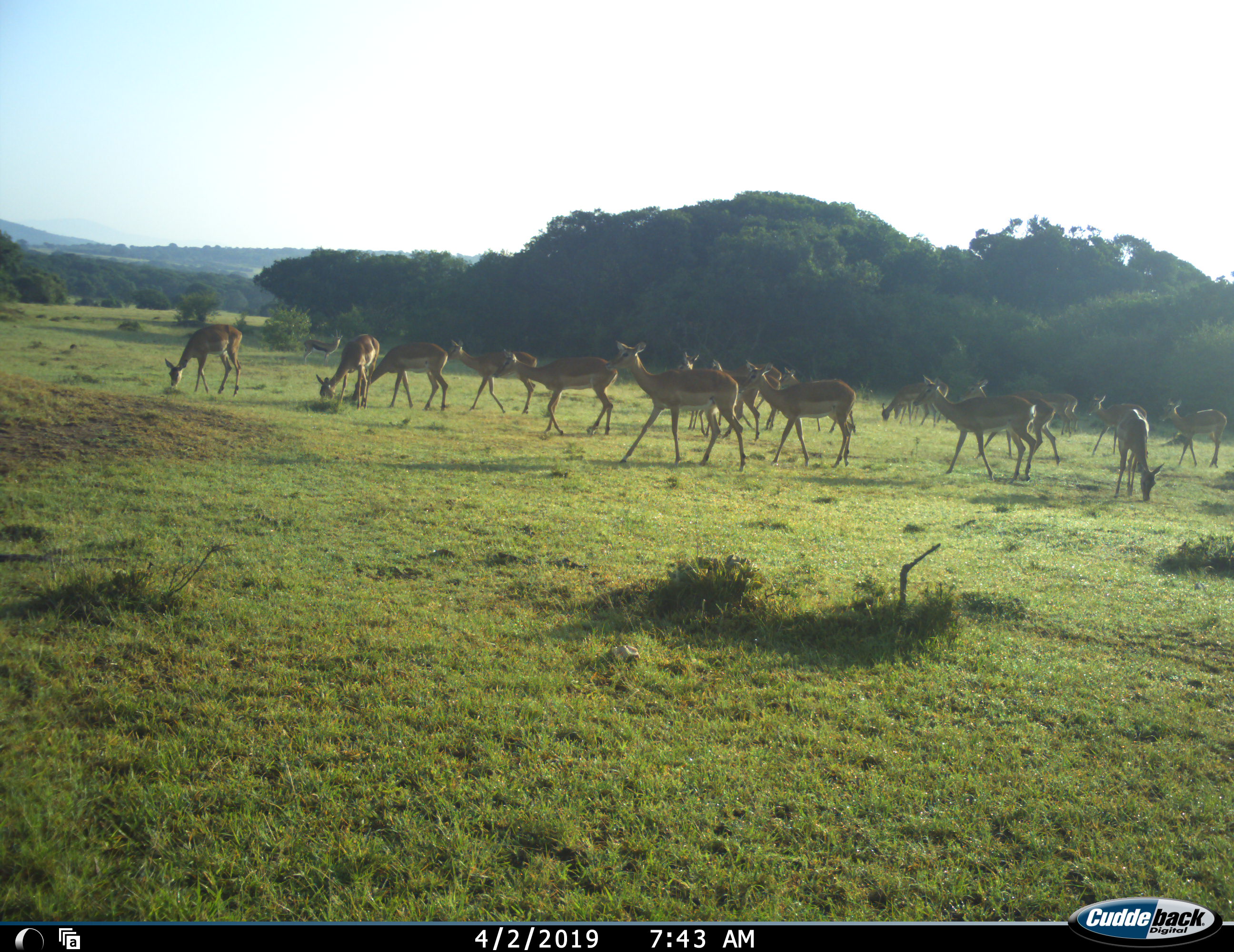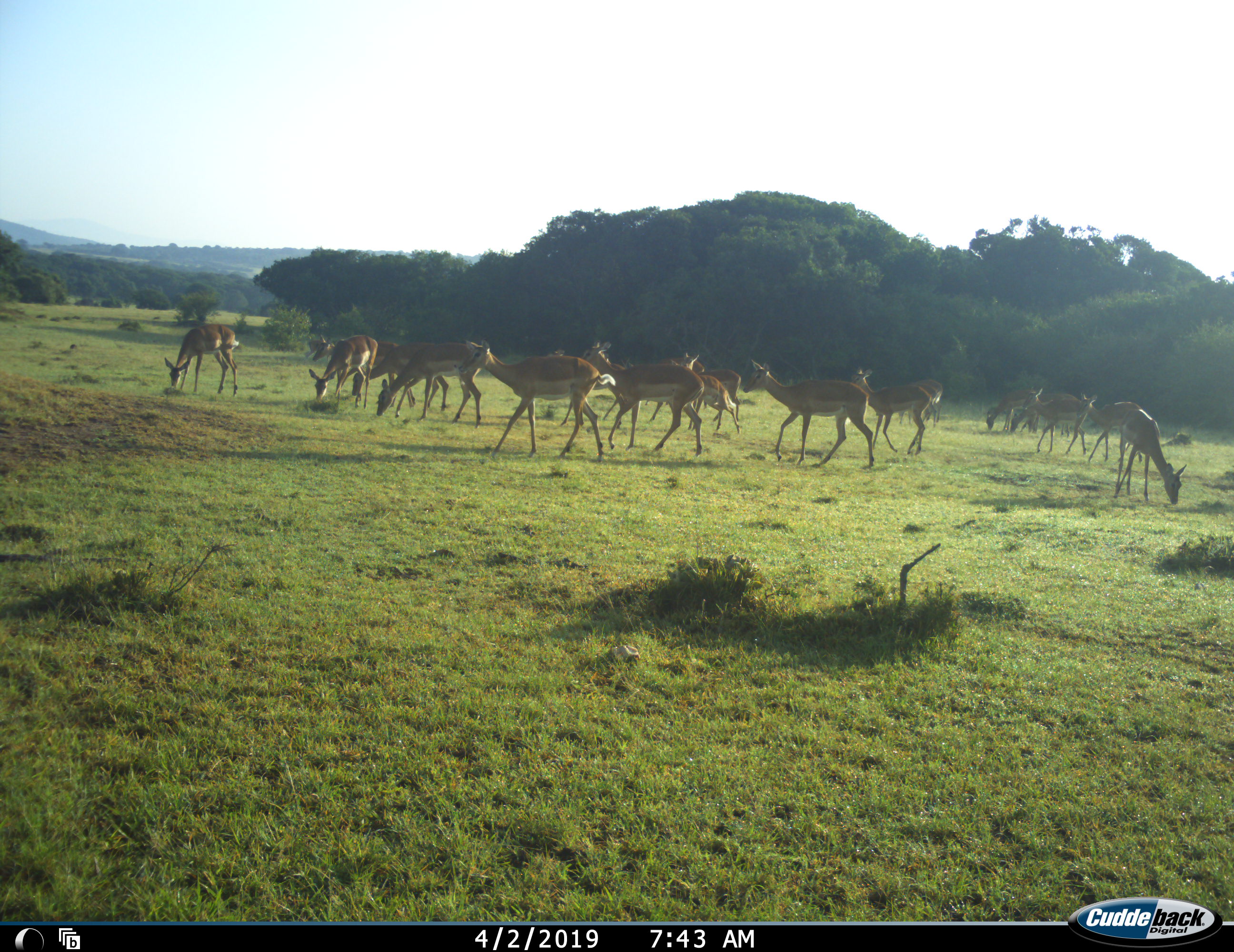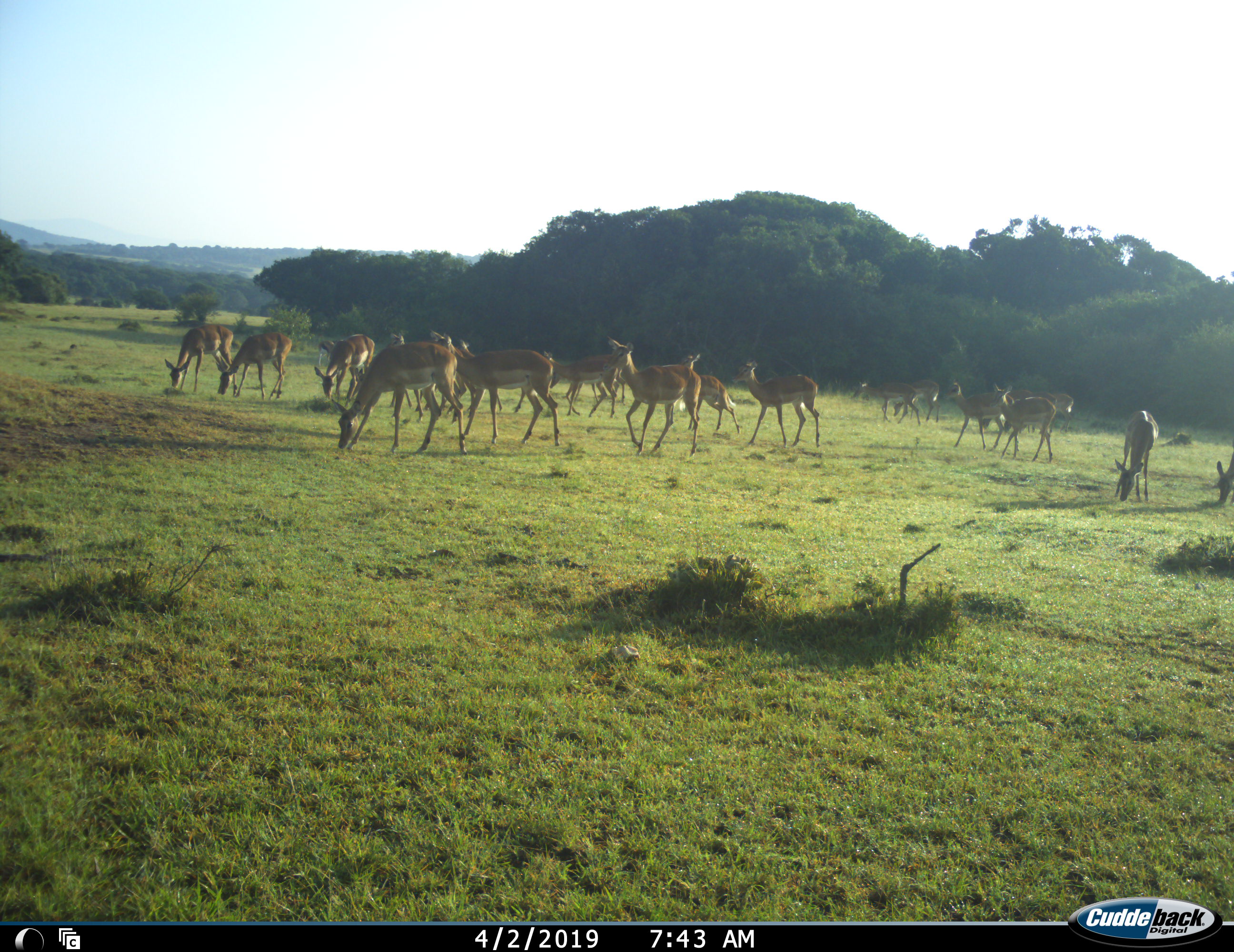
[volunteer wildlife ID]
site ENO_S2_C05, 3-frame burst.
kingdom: Animalia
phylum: Chordata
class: Mammalia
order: Artiodactyla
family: Bovidae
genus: Aepyceros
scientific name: Aepyceros melampus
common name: impala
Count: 11-50.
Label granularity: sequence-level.